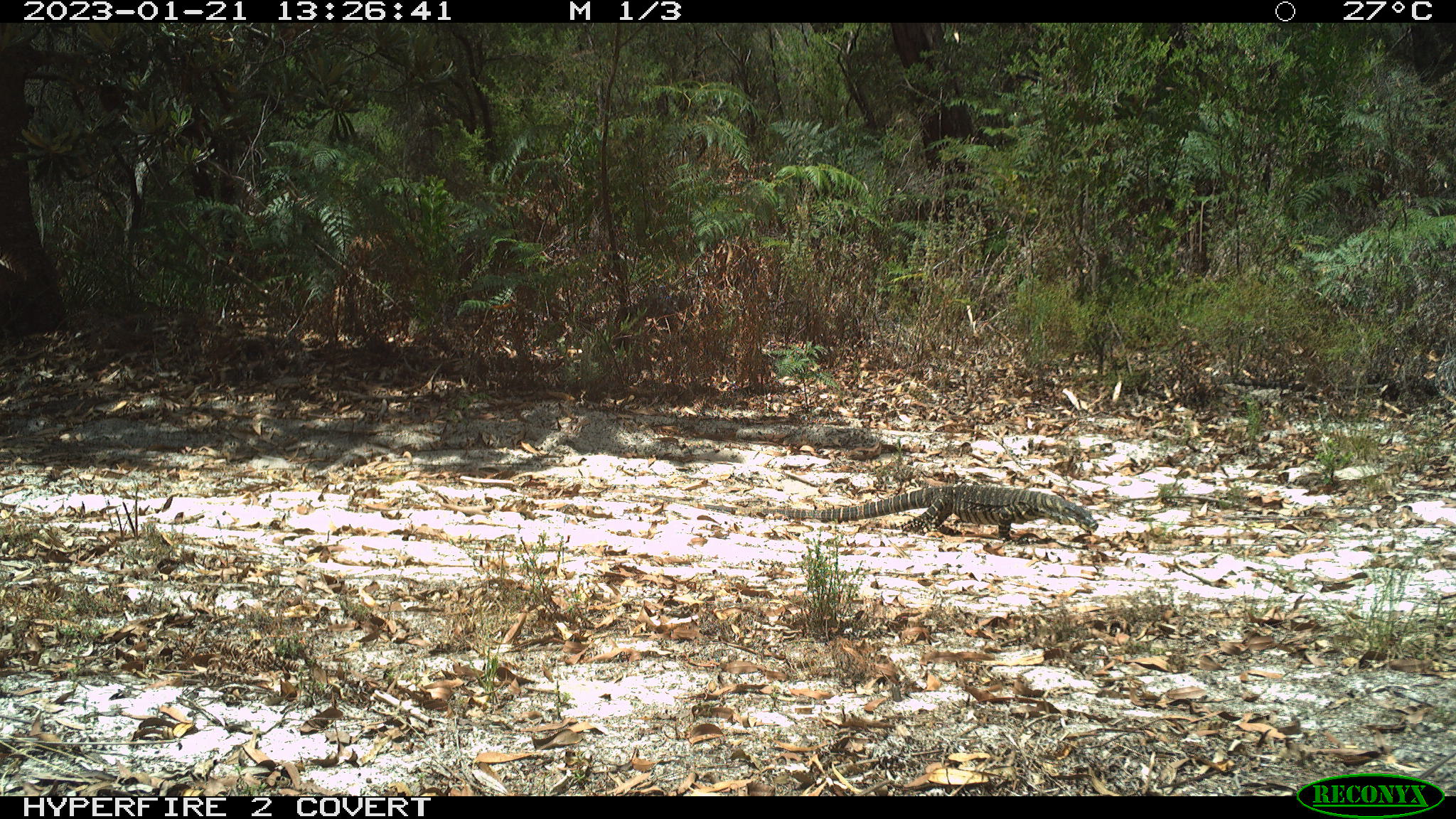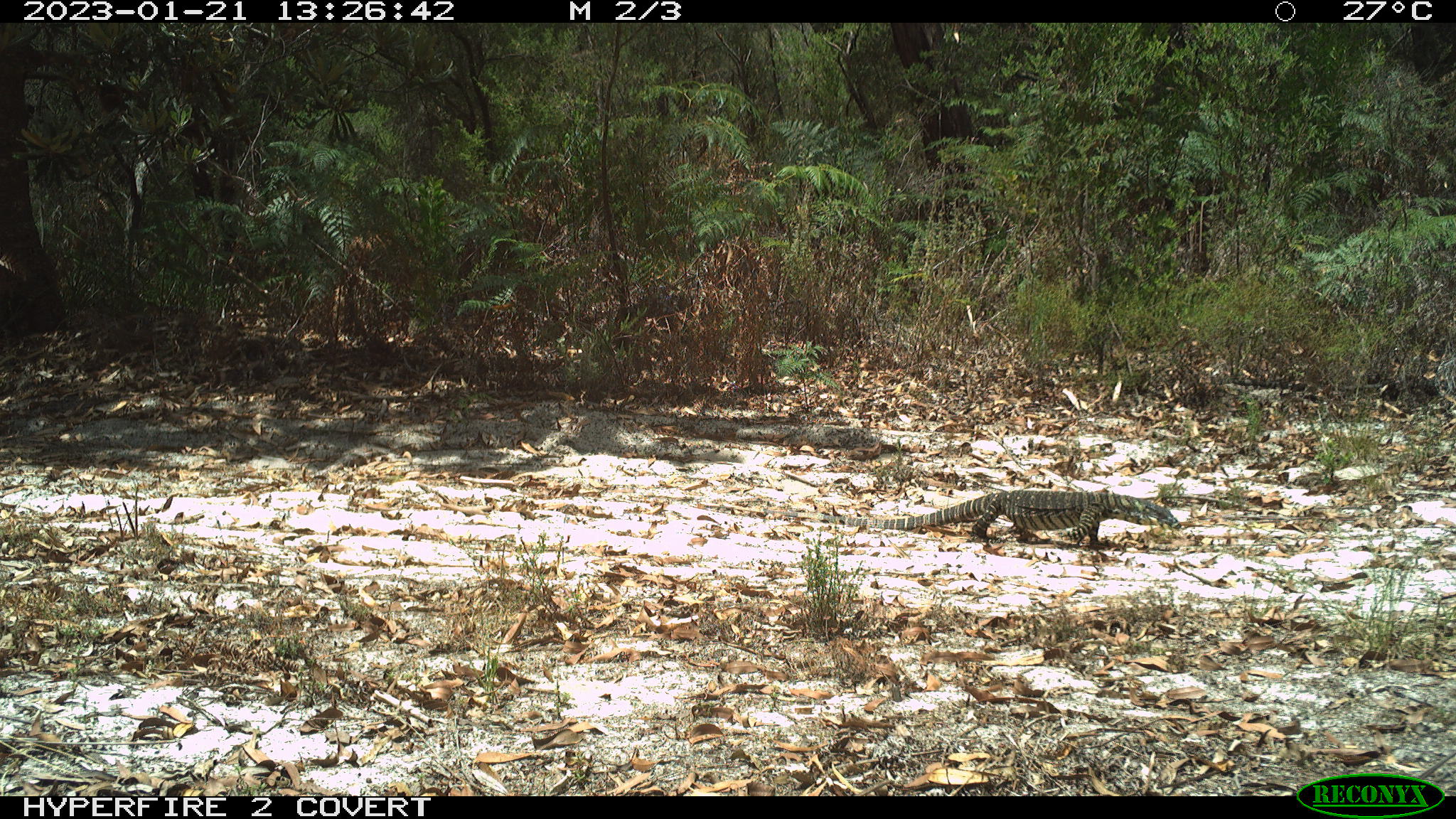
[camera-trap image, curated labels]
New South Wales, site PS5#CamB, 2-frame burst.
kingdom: Animalia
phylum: Chordata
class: Reptilia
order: Squamata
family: Varanidae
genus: Varanus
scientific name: Varanus varius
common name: lace monitor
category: goanna